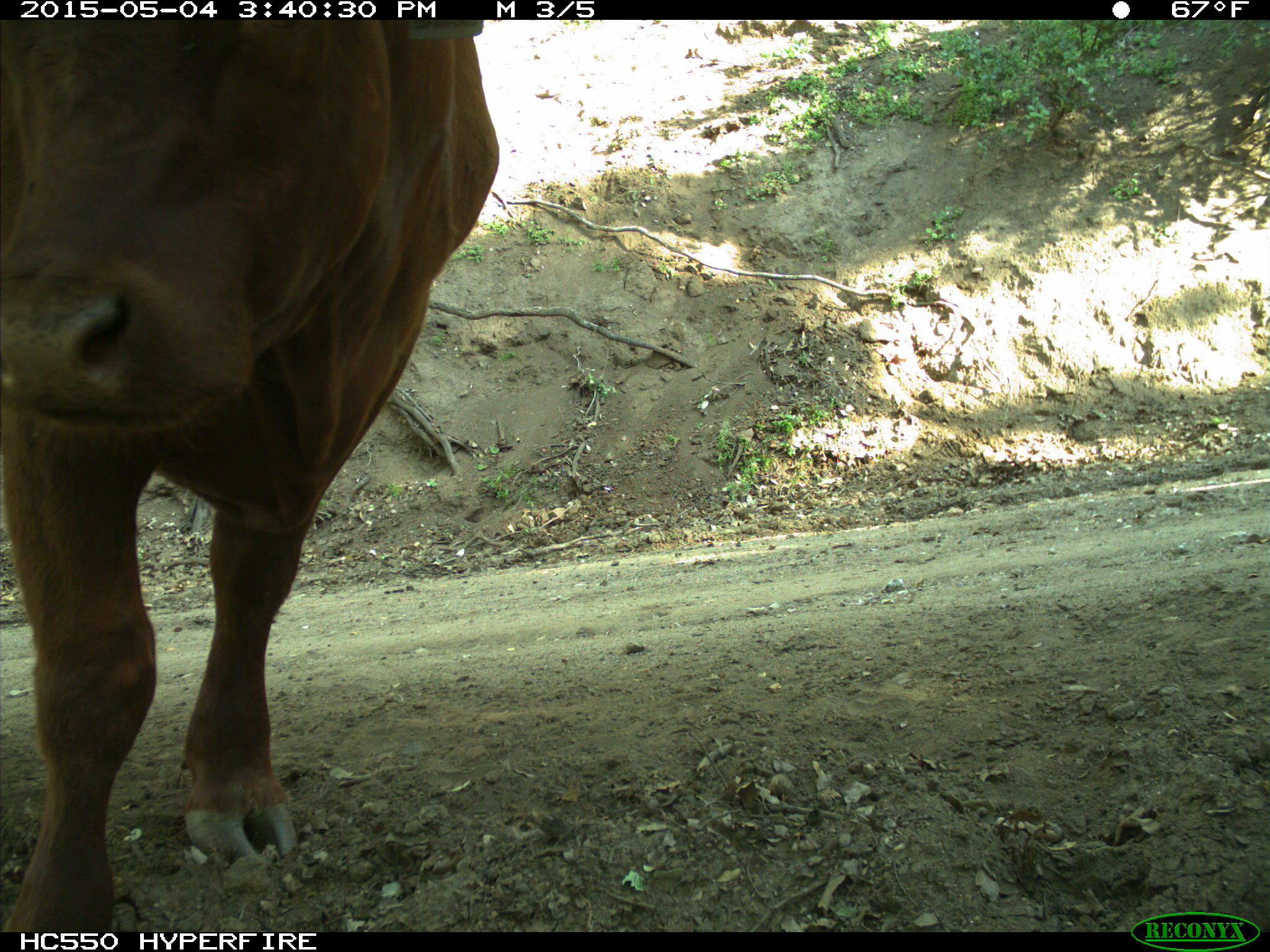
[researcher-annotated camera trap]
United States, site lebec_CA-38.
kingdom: Animalia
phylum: Chordata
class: Mammalia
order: Artiodactyla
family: Bovidae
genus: Bos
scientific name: Bos taurus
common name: domestic cow